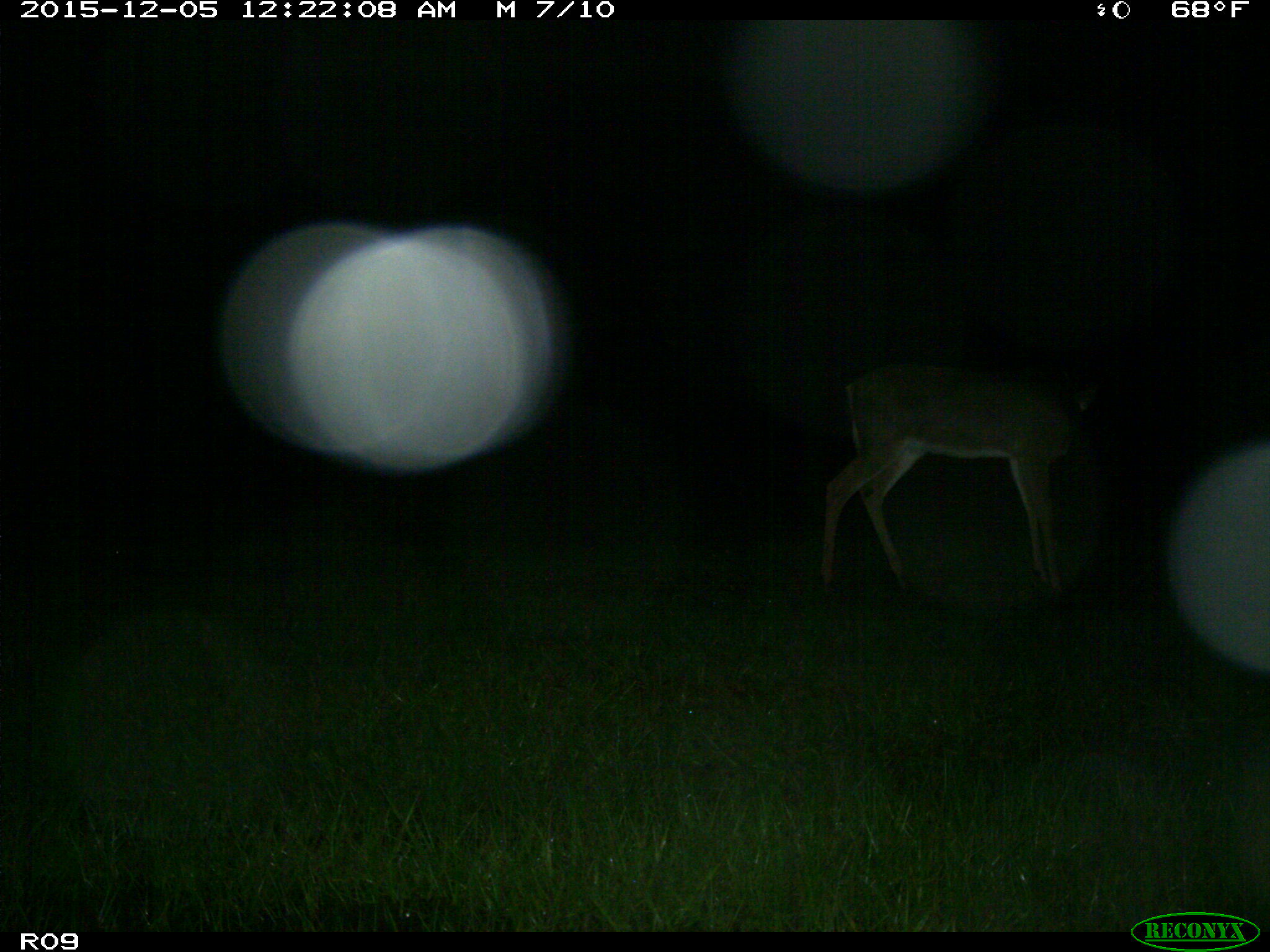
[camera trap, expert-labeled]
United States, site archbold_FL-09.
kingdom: Animalia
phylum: Chordata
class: Mammalia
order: Artiodactyla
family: Cervidae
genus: Odocoileus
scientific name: Odocoileus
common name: deer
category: unidentified deer